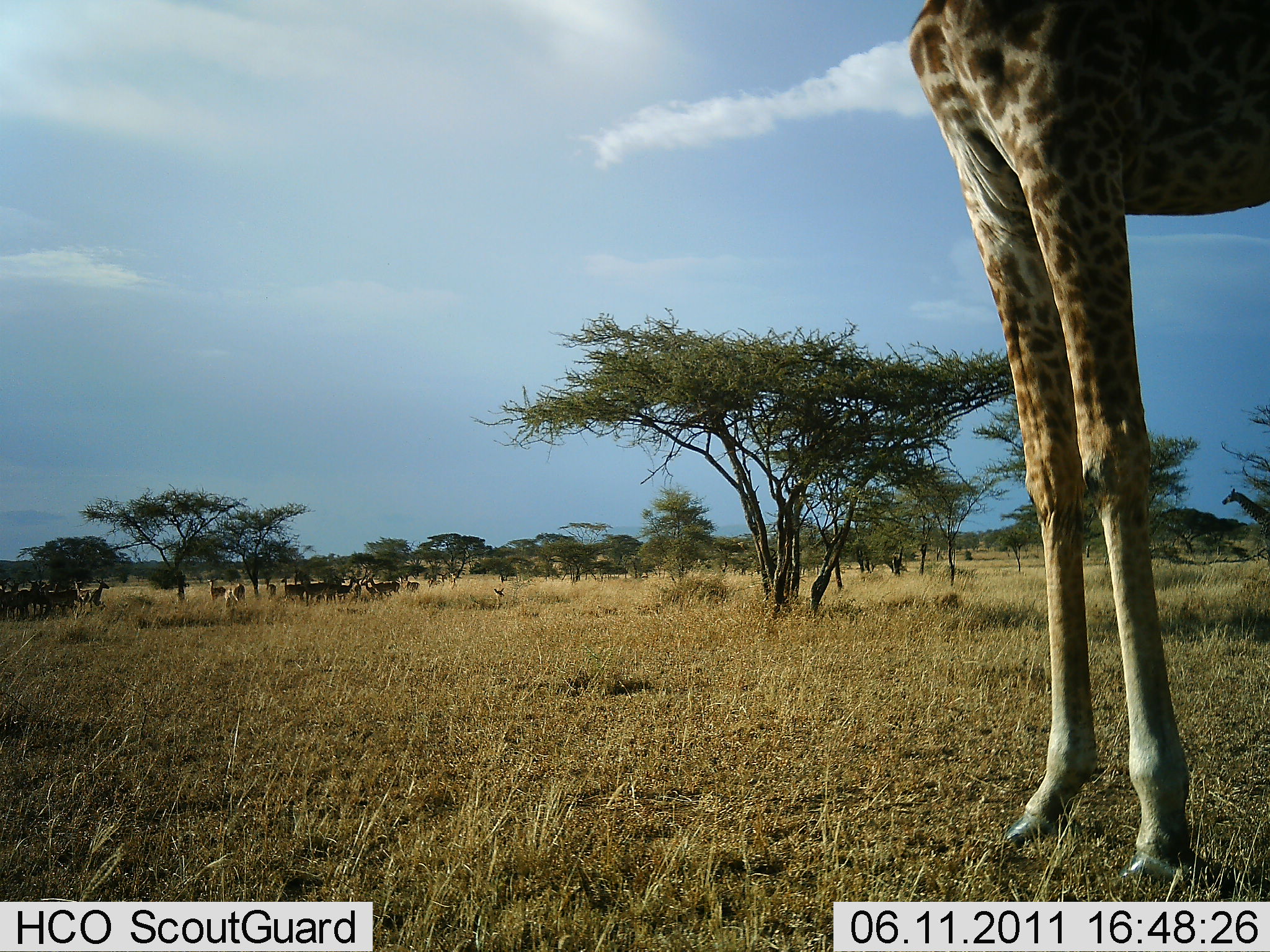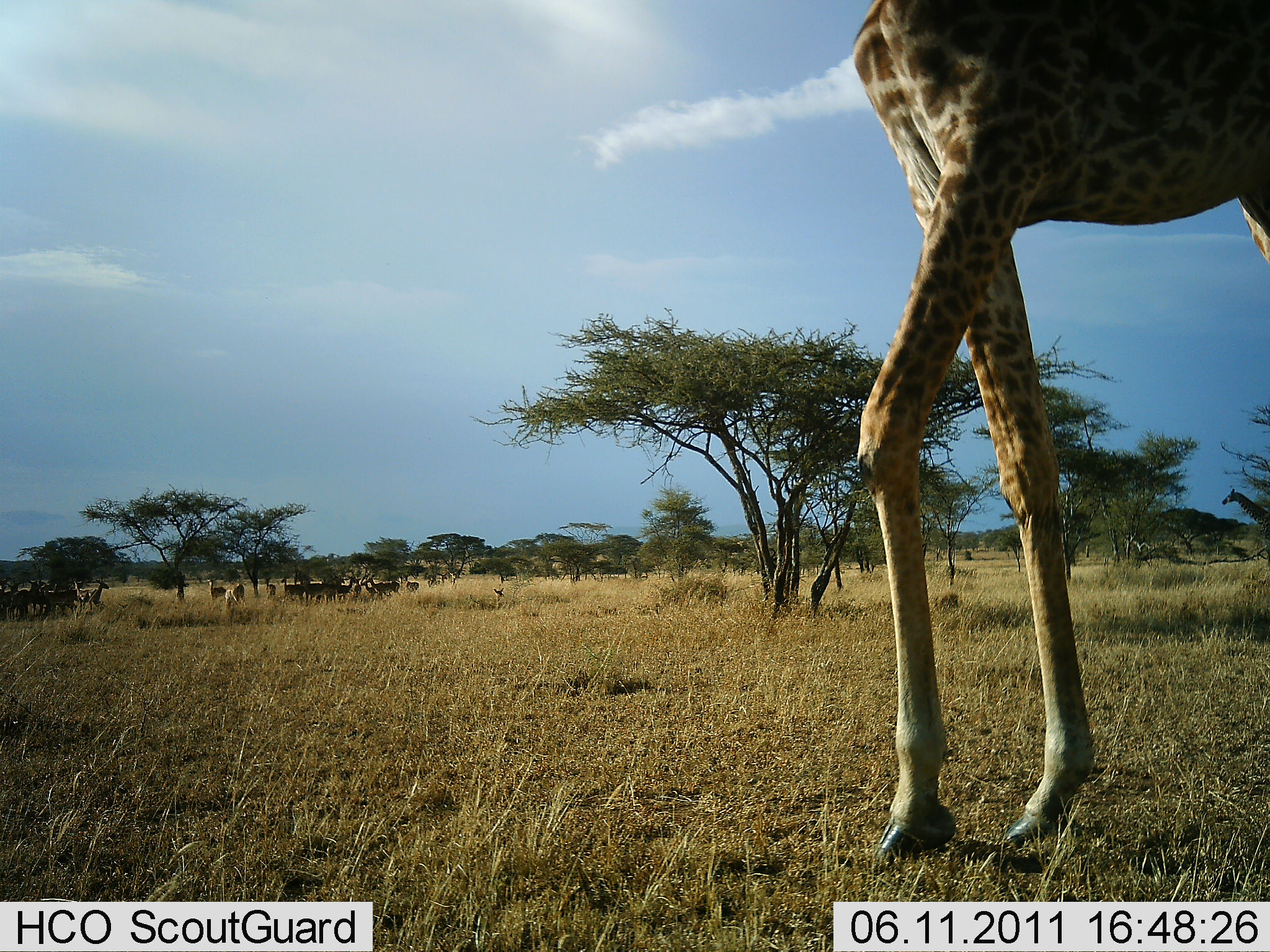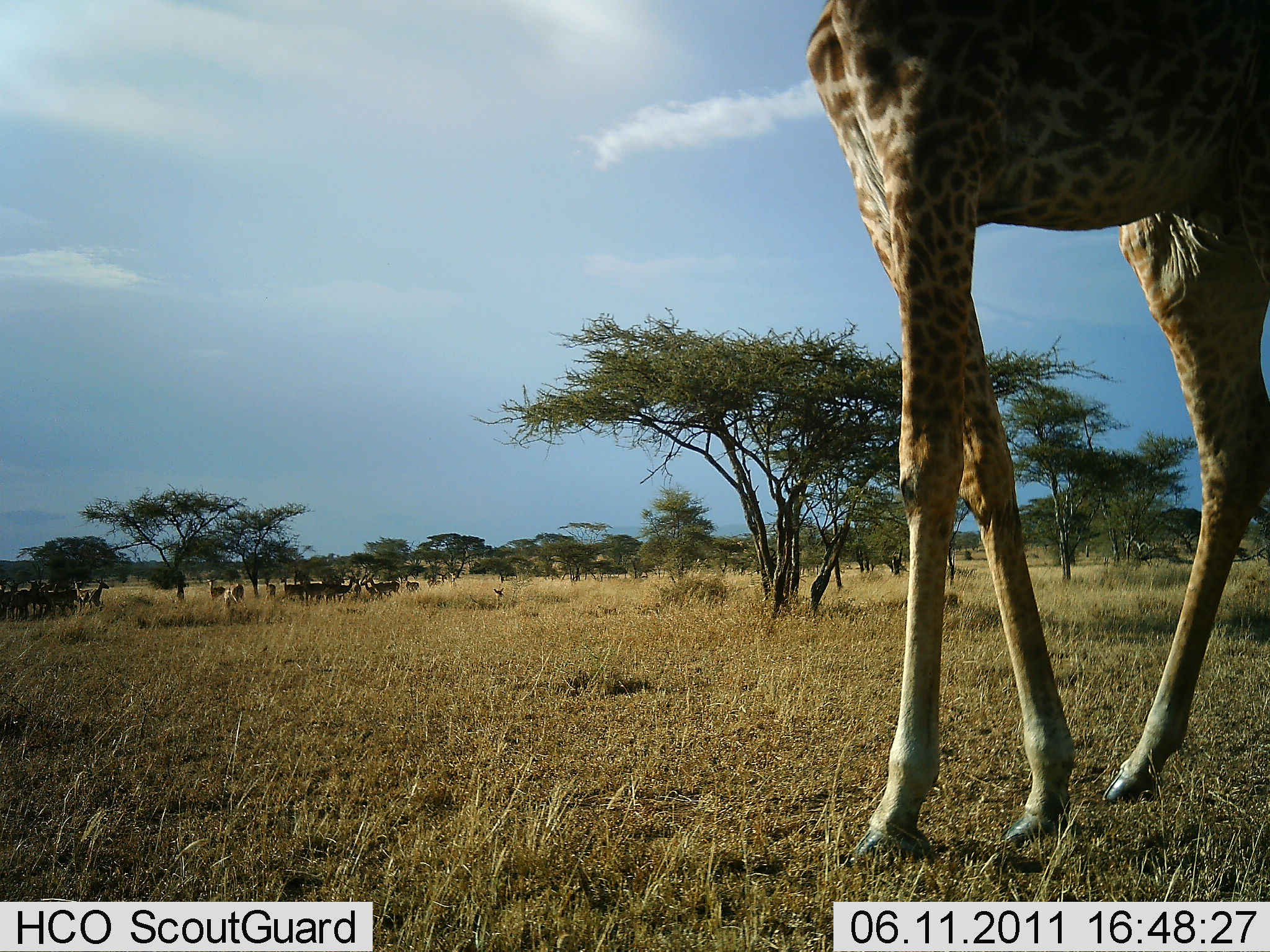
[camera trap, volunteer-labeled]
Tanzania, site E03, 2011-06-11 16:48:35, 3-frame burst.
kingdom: Animalia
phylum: Chordata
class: Mammalia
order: Artiodactyla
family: Giraffidae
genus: Giraffa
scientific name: Giraffa camelopardalis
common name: giraffe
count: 1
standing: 75%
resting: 0%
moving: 50%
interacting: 0%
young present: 0%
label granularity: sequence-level